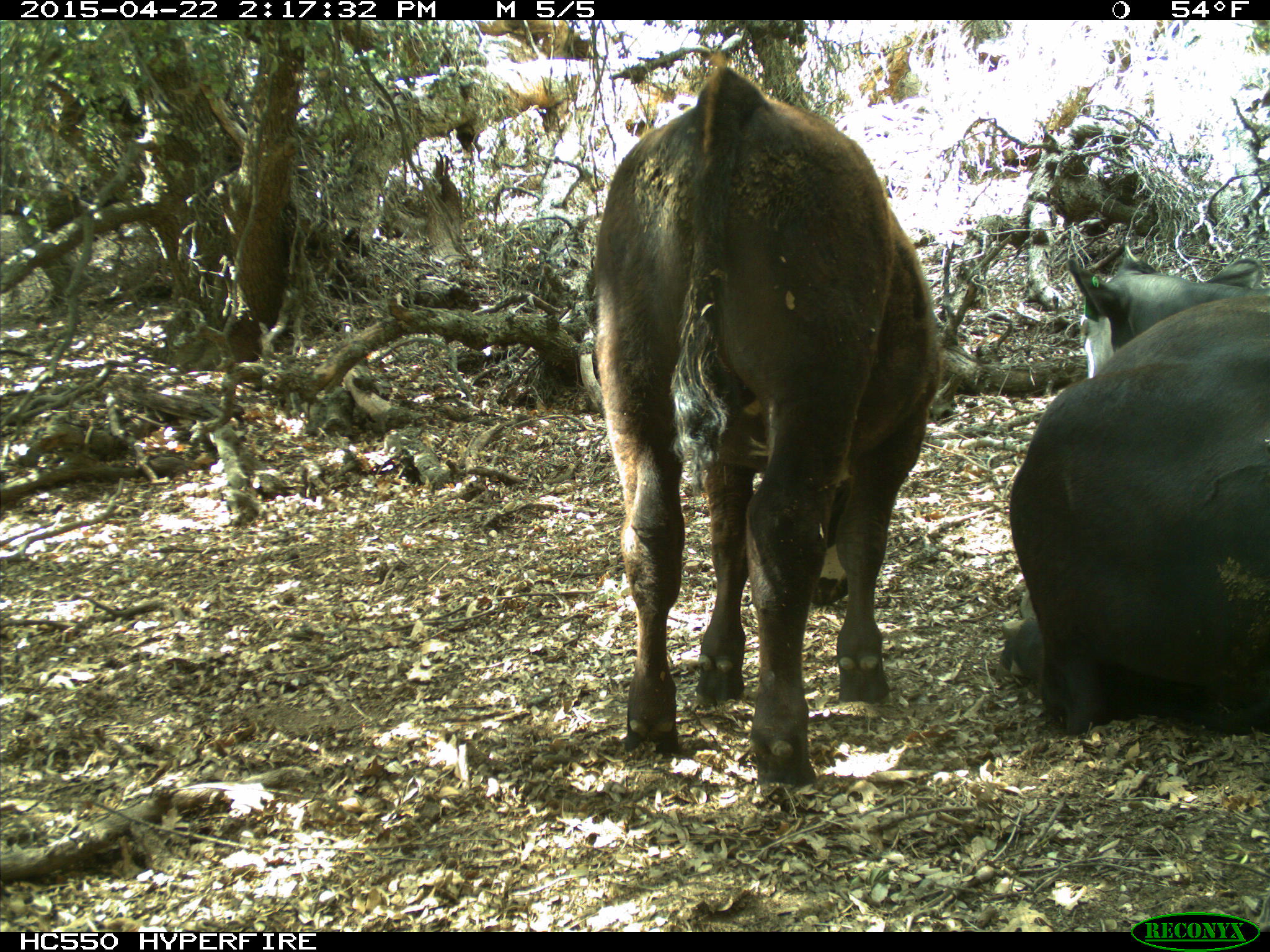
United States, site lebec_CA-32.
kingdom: Animalia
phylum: Chordata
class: Mammalia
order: Artiodactyla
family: Bovidae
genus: Bos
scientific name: Bos taurus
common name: domestic cow